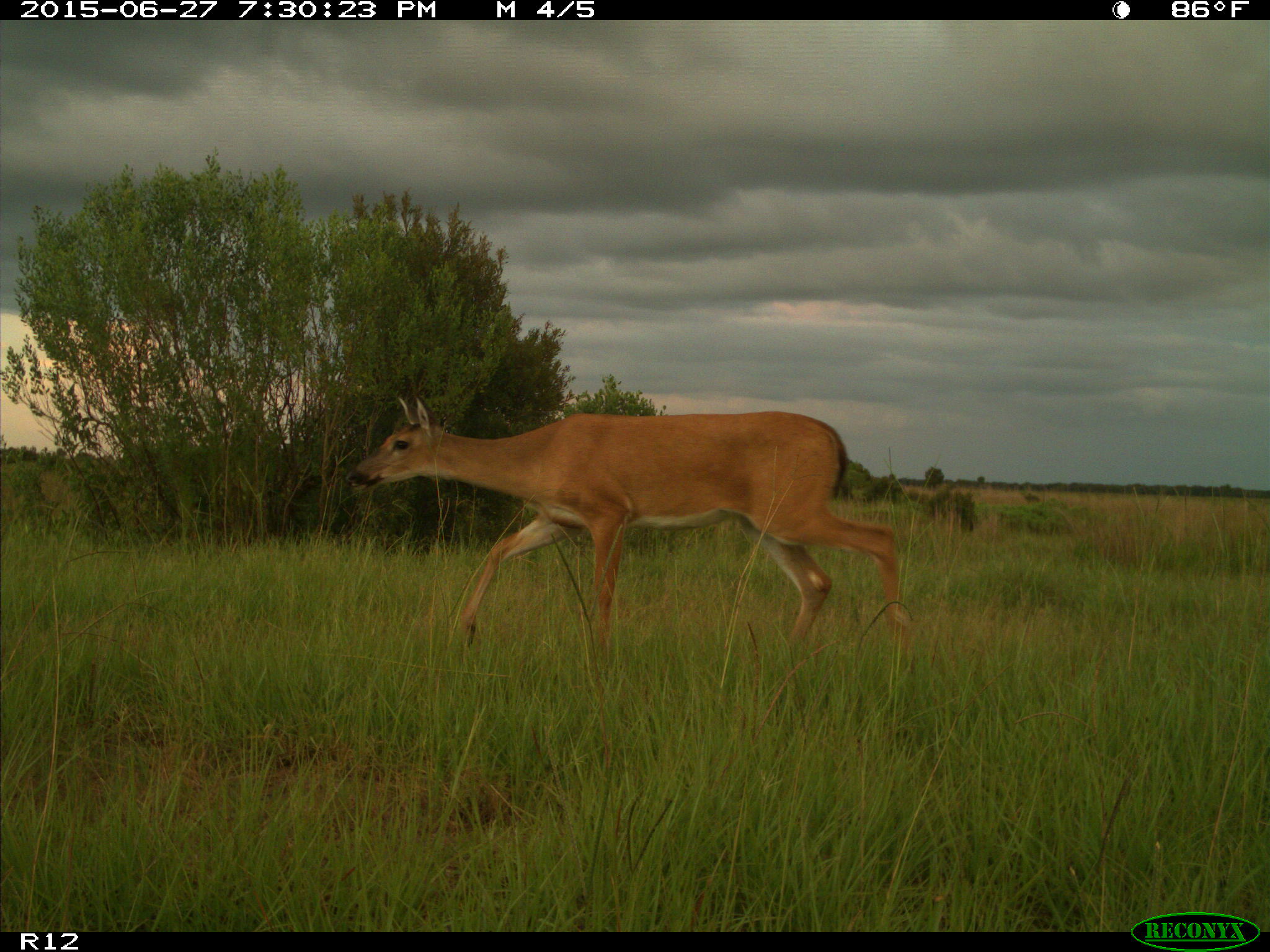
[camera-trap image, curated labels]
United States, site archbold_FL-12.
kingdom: Animalia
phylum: Chordata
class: Mammalia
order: Artiodactyla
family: Cervidae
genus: Odocoileus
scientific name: Odocoileus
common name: deer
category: unidentified deer